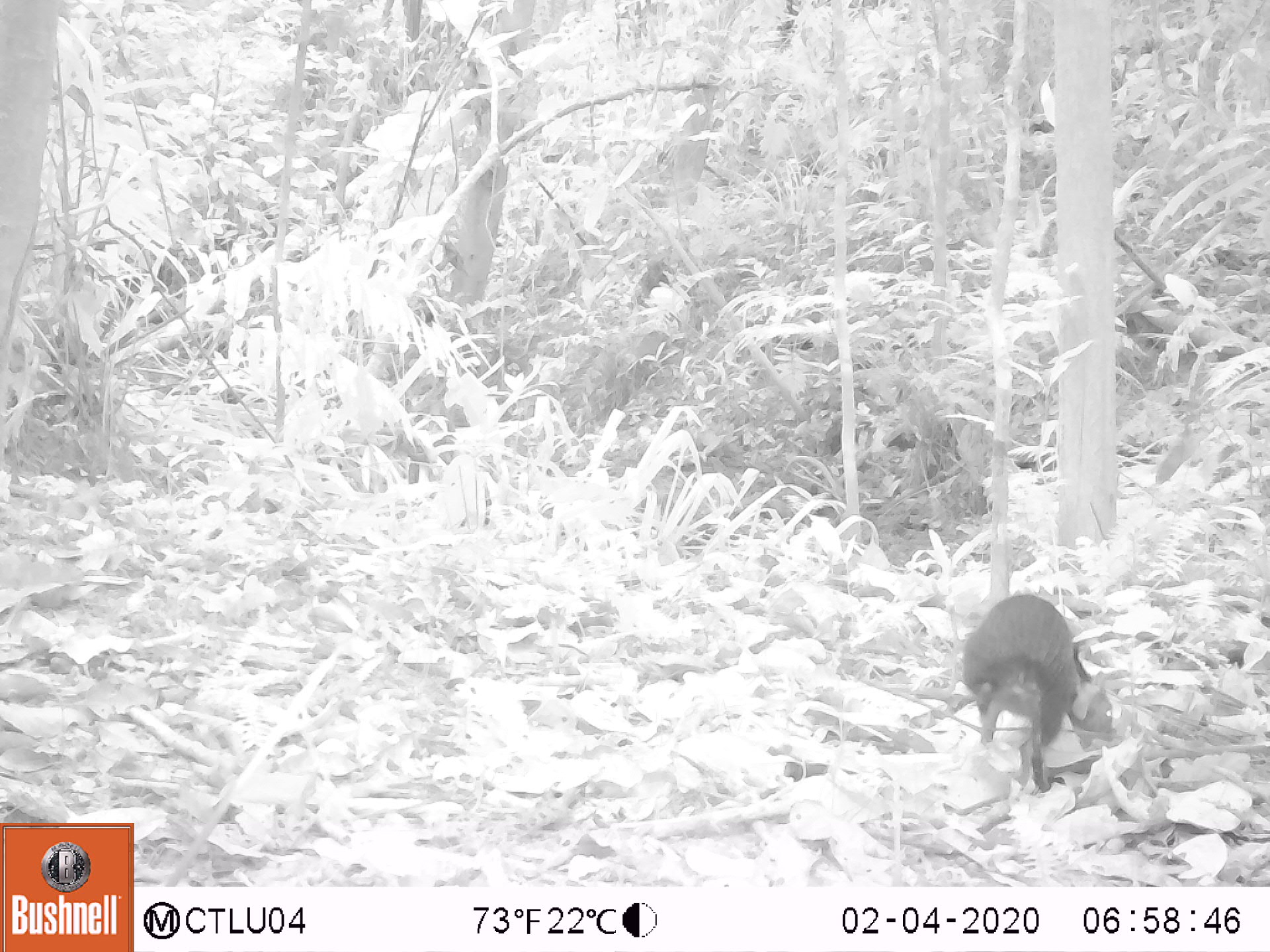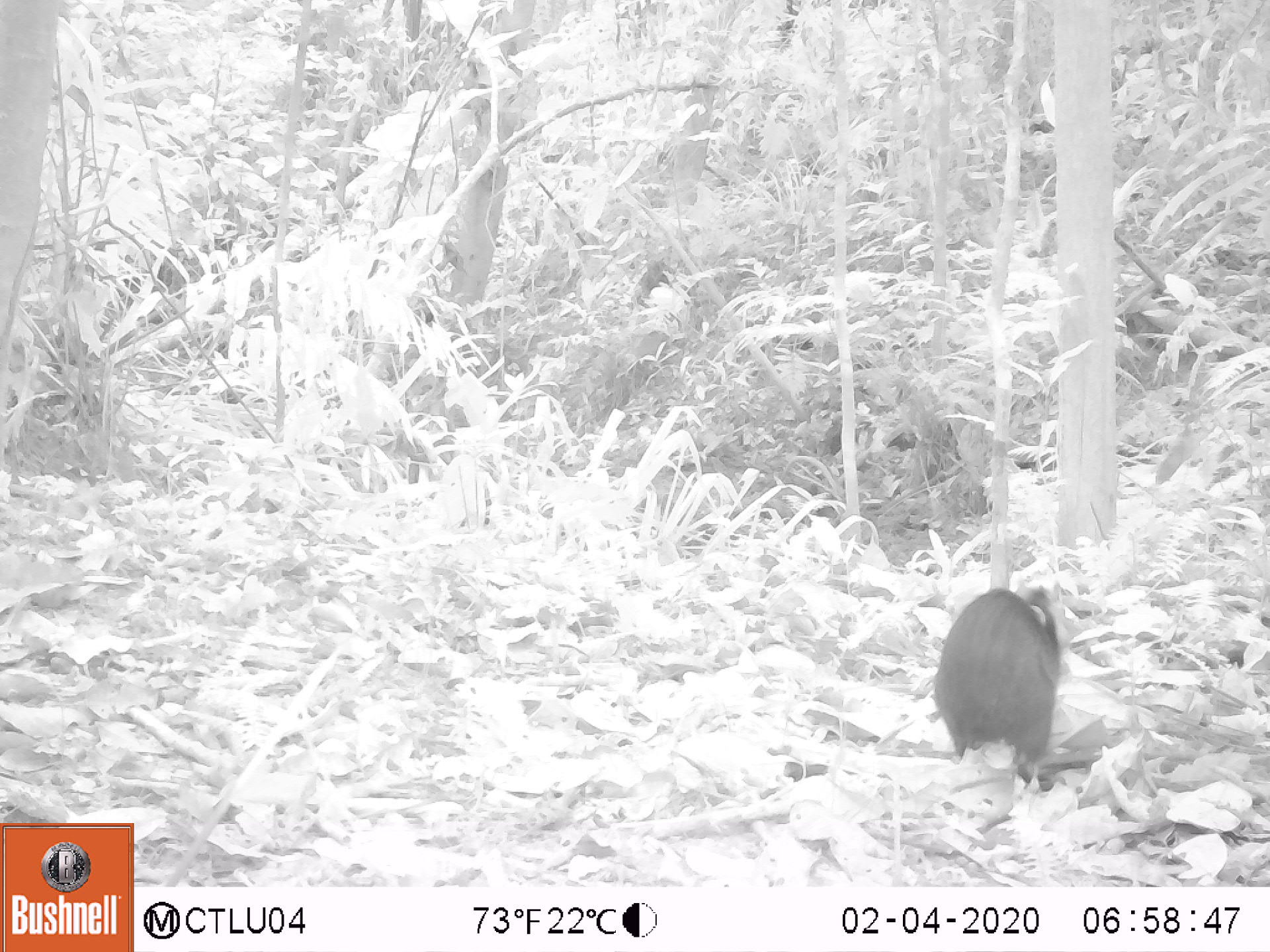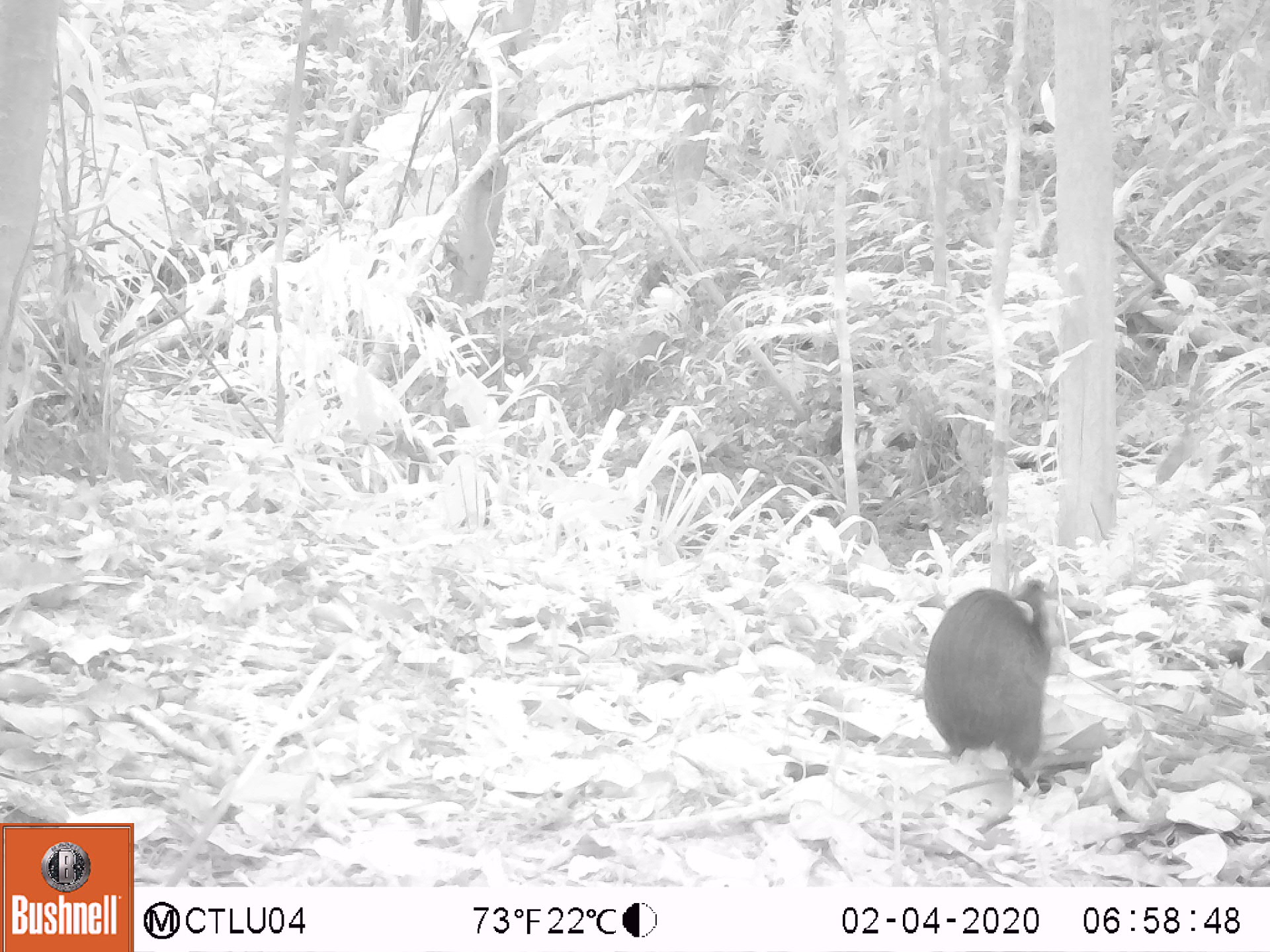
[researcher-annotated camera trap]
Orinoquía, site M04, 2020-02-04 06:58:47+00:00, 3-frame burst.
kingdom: Animalia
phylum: Chordata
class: Mammalia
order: Rodentia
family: Dasyproctidae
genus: Dasyprocta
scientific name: Dasyprocta fuliginosa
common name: black agouti